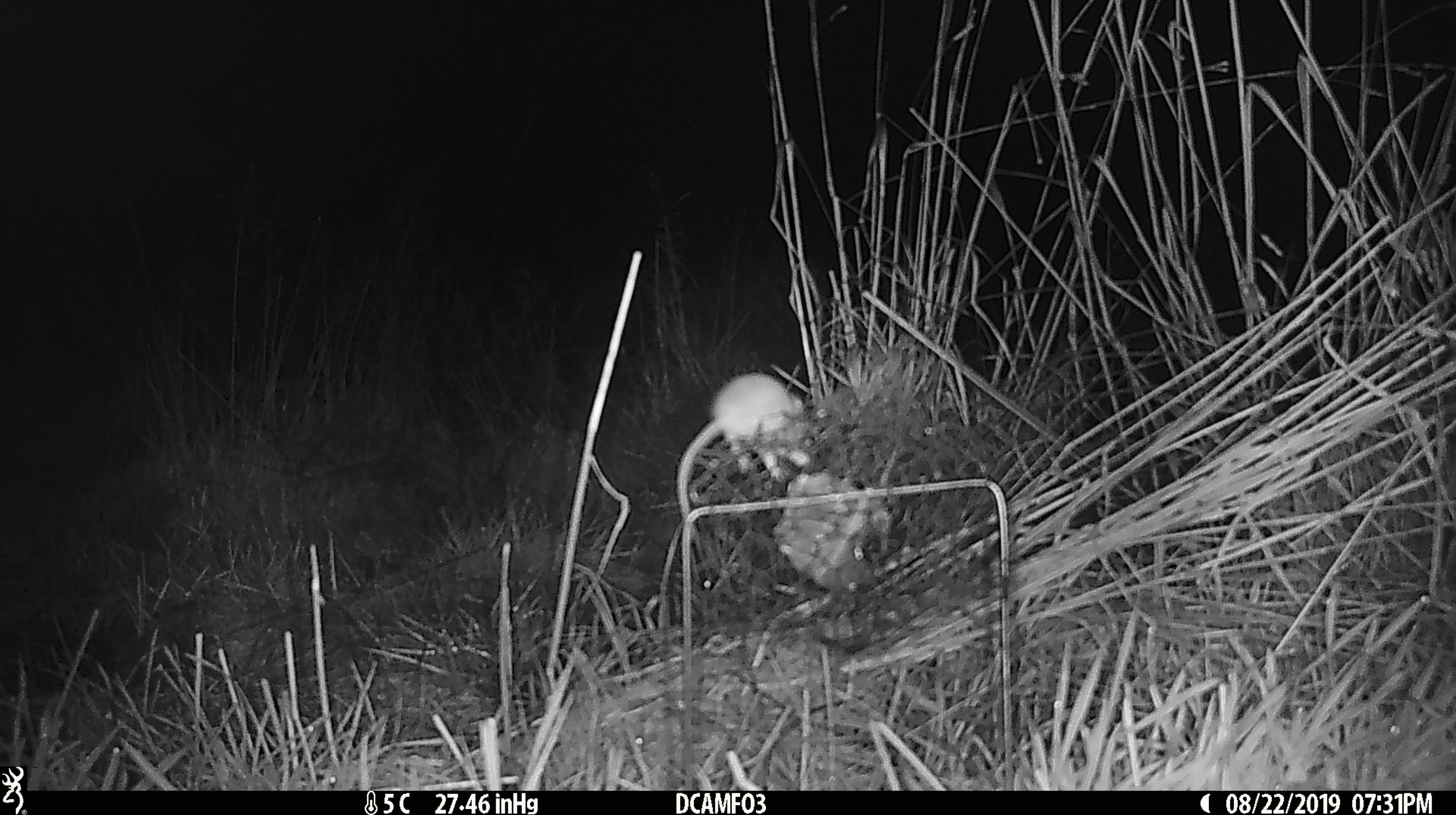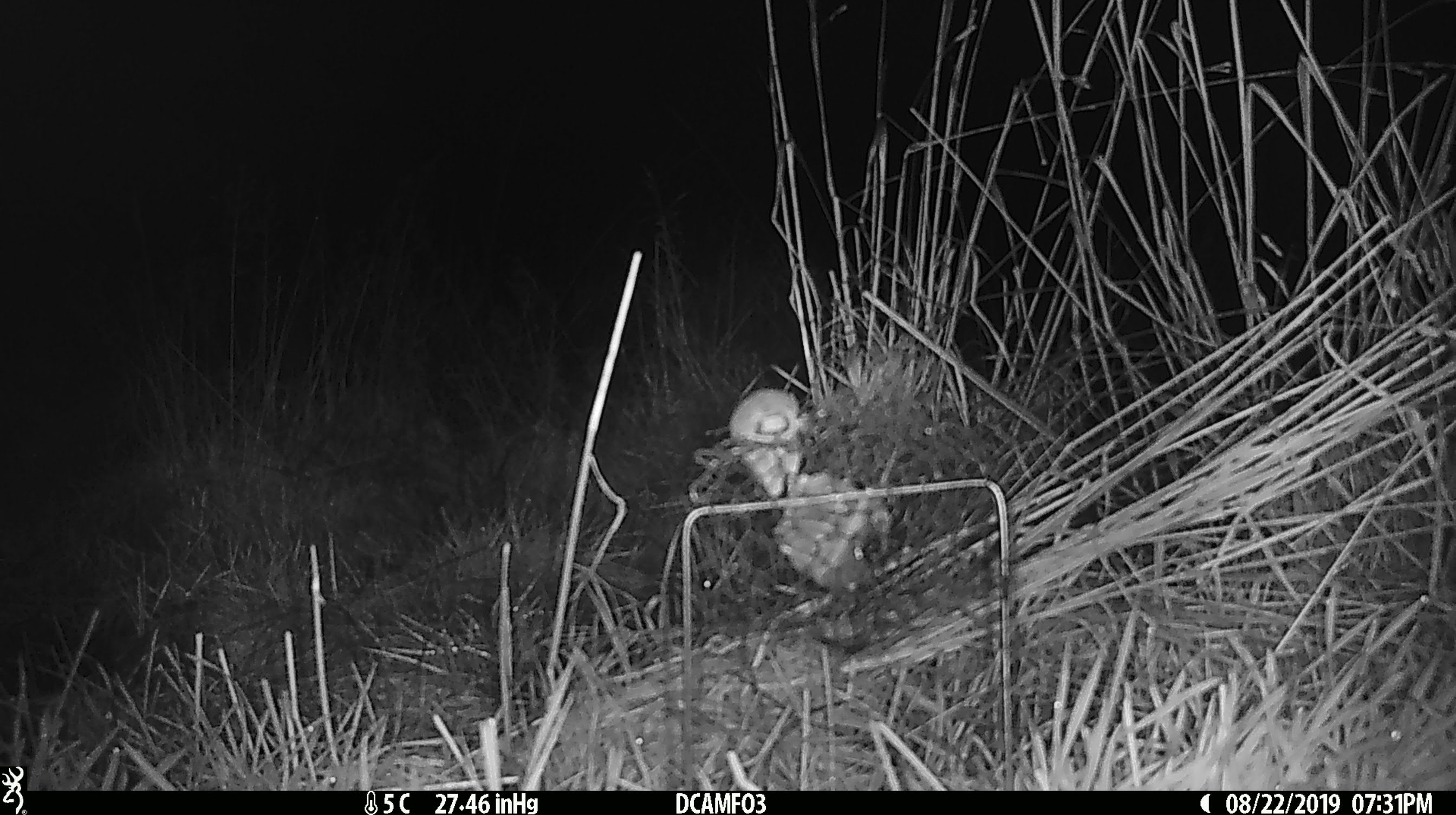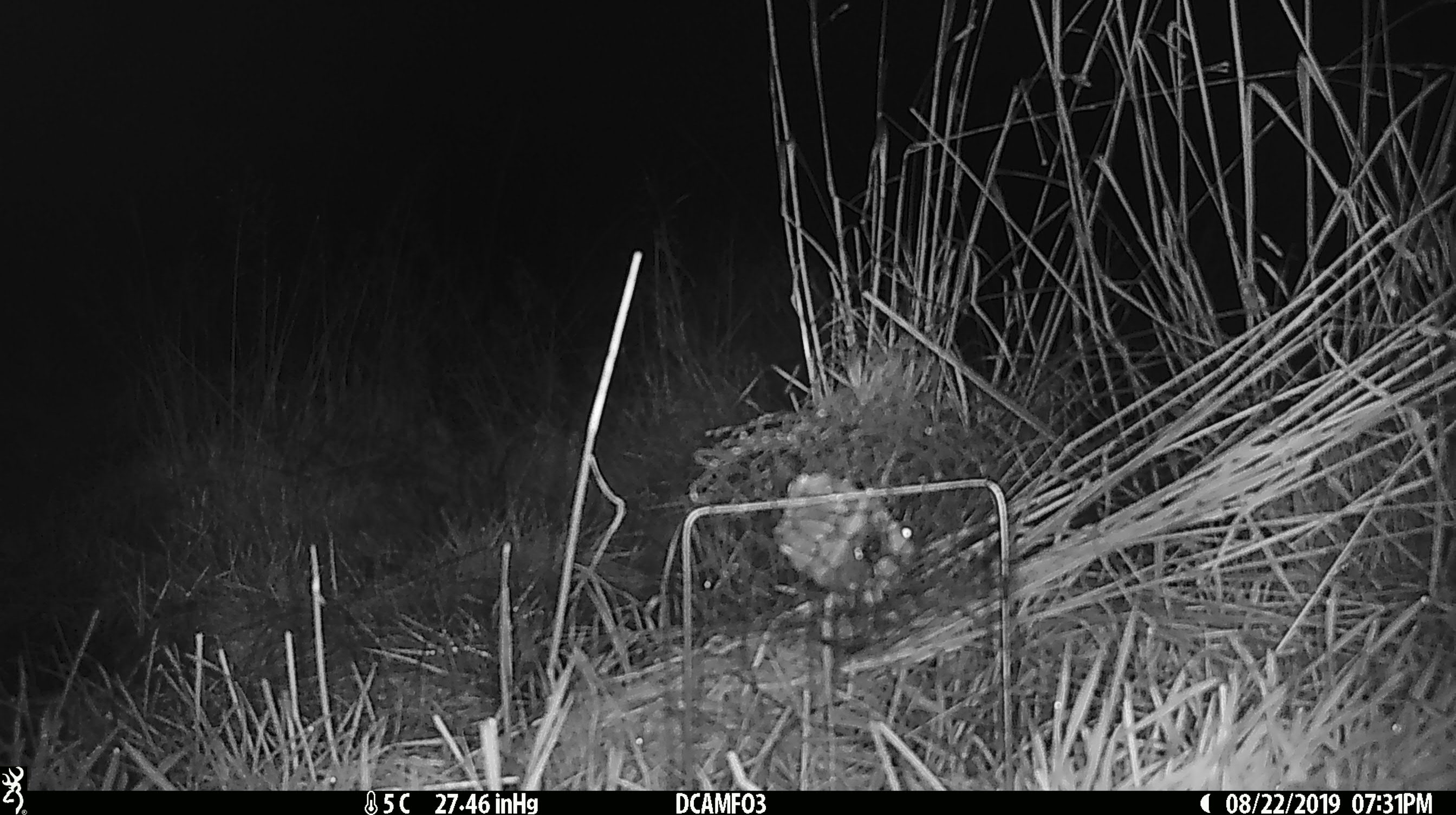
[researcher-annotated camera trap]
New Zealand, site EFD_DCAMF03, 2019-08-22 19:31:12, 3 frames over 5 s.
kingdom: Animalia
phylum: Chordata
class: Mammalia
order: Rodentia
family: Muridae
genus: Mus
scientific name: Mus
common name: mouse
Mouse (Mus).